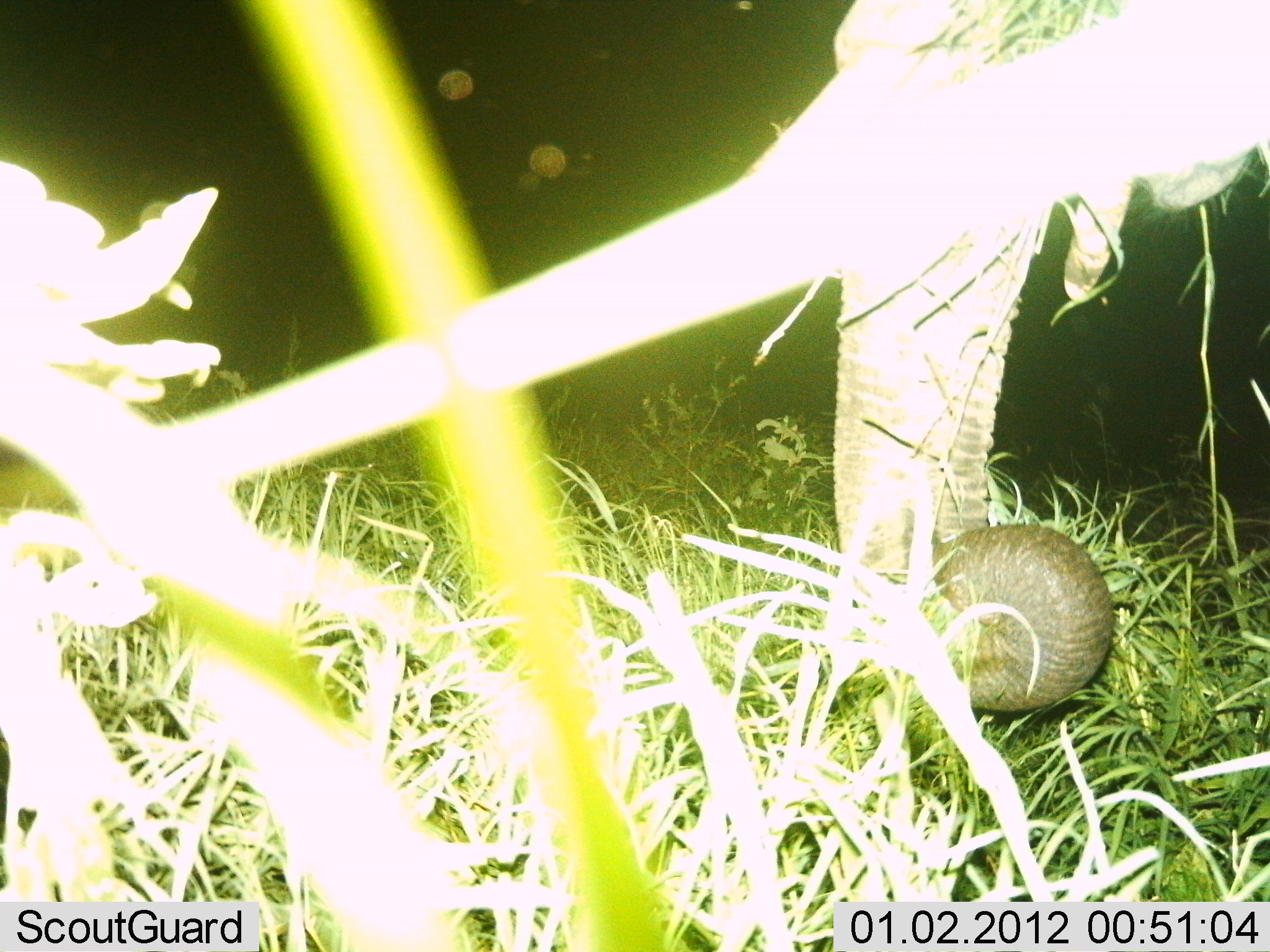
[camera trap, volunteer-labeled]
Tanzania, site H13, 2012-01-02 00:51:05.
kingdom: Animalia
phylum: Chordata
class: Mammalia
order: Proboscidea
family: Elephantidae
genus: Loxodonta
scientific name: Loxodonta africana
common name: african bush elephant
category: elephant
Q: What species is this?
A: Elephant (african bush elephant) (Loxodonta africana).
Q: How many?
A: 1.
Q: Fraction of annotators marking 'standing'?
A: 54%.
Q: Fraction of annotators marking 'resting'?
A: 0%.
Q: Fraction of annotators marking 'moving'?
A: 0%.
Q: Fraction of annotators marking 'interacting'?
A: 0%.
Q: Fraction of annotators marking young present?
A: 0%.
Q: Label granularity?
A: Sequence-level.